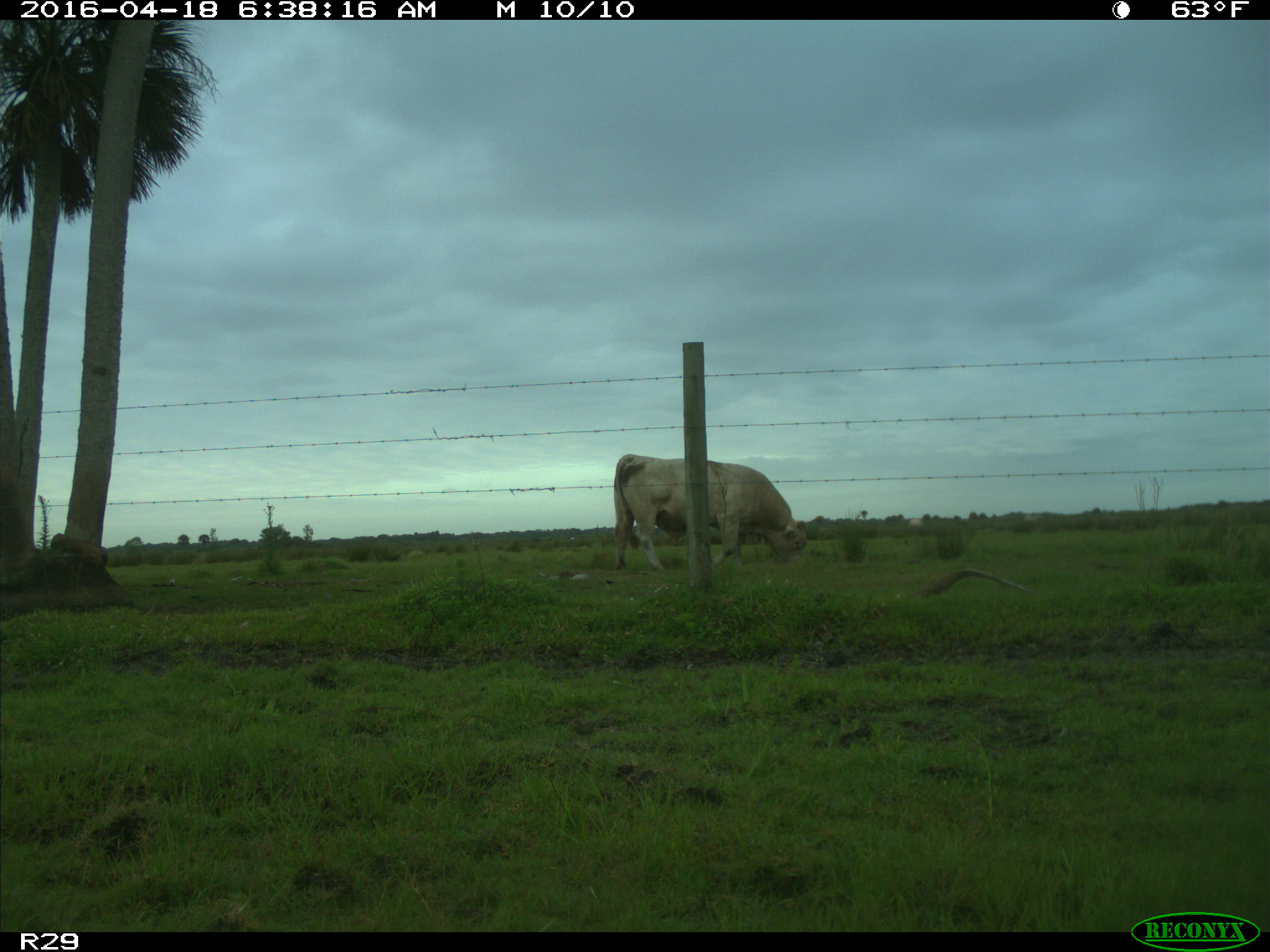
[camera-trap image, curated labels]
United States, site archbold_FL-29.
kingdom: Animalia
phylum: Chordata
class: Mammalia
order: Artiodactyla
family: Bovidae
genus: Bos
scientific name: Bos taurus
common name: domestic cow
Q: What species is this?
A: Bos taurus (domestic cow).